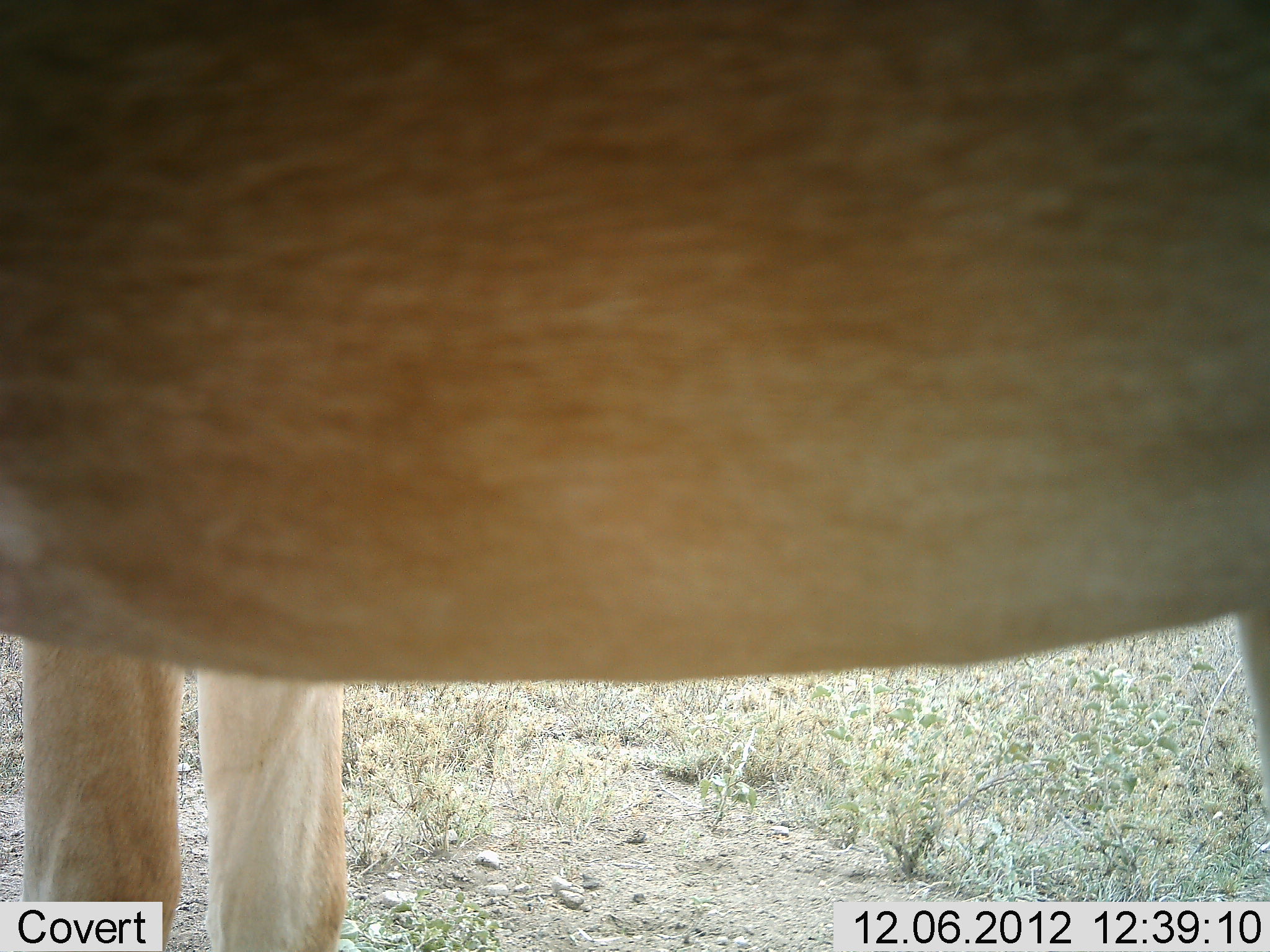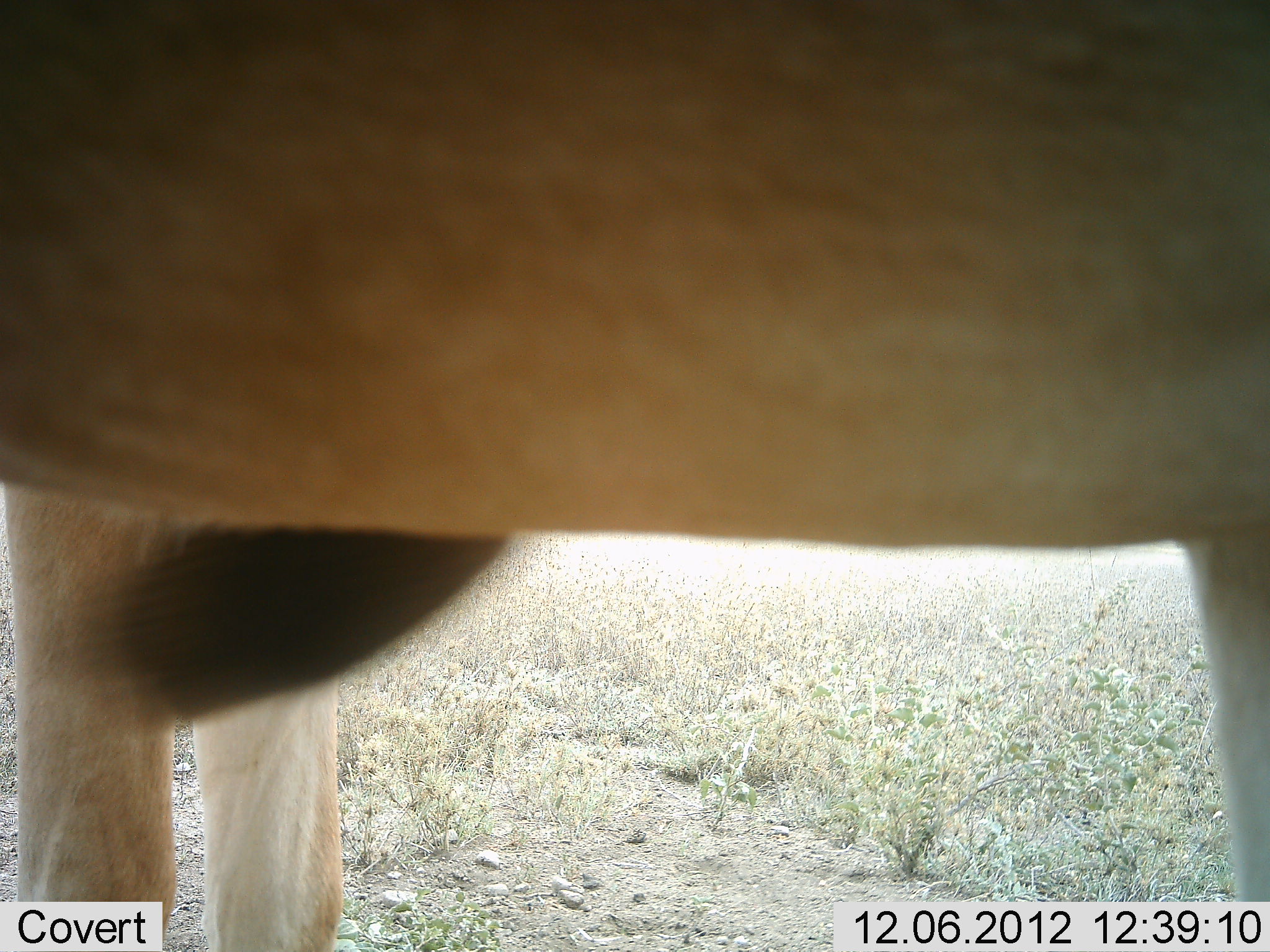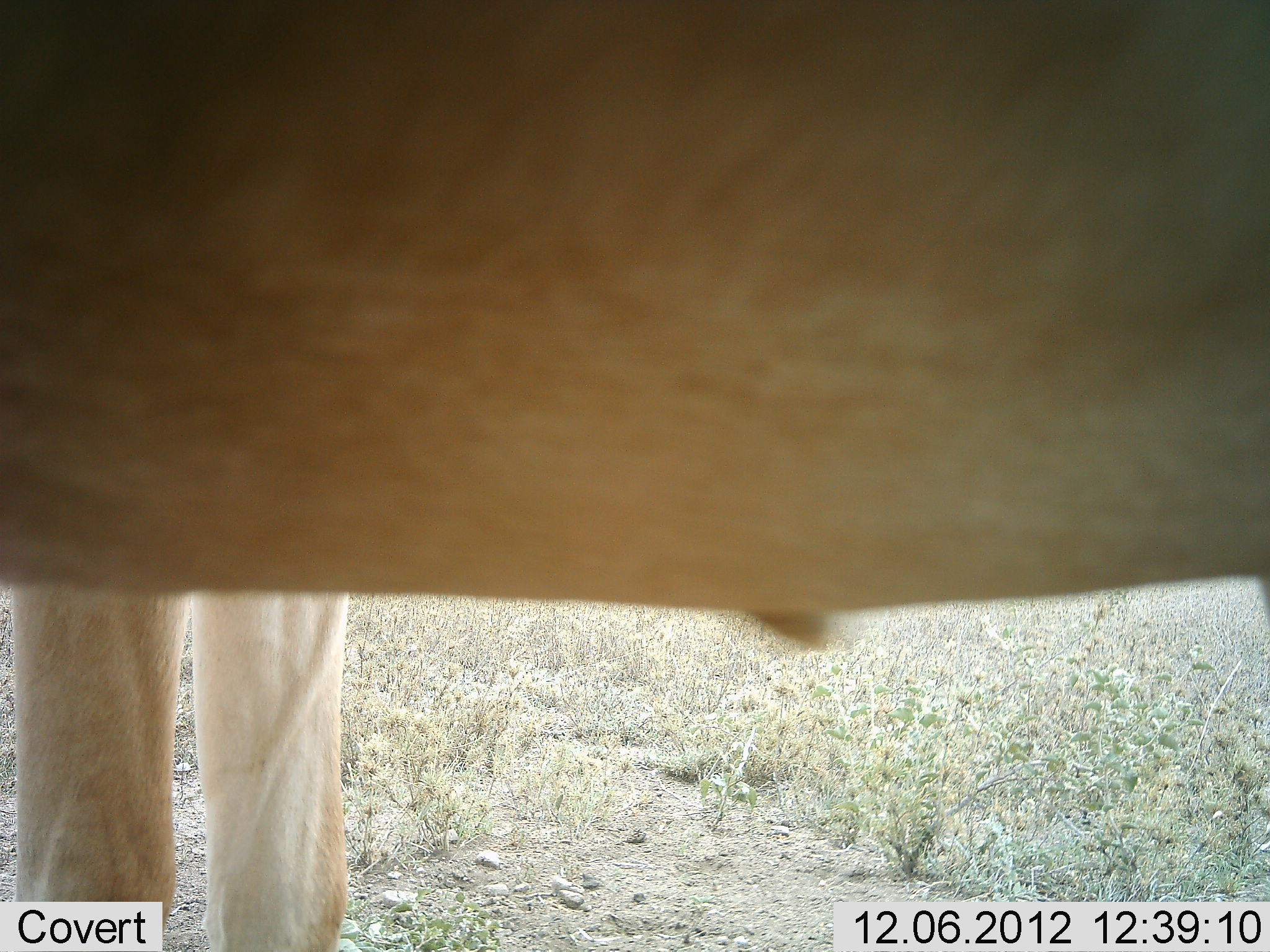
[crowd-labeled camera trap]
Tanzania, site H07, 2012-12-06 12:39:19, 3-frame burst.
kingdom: Animalia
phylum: Chordata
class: Mammalia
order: Artiodactyla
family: Bovidae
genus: Alcelaphus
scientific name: Alcelaphus buselaphus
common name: hartebeest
Hartebeest (Alcelaphus buselaphus), count 1. Behavior (volunteer vote fractions): standing 100%, resting 0%, moving 0%, interacting 0%. Young present (vote fraction): 0%. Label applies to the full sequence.